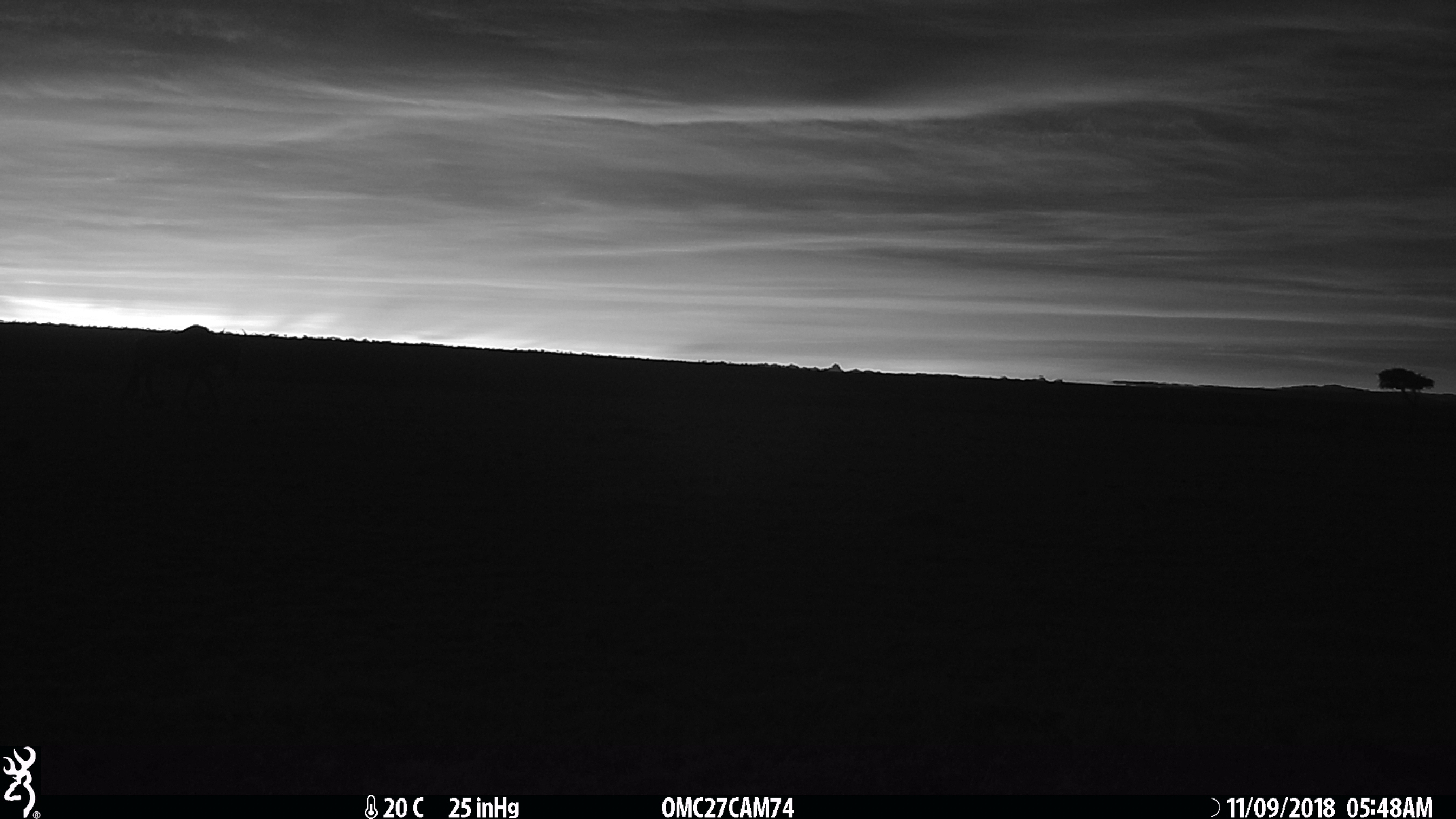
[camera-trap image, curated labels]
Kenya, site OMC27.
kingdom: Animalia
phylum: Chordata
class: Mammalia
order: Artiodactyla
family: Bovidae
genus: Connochaetes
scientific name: Connochaetes taurinus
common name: blue wildebeest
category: wildebeest